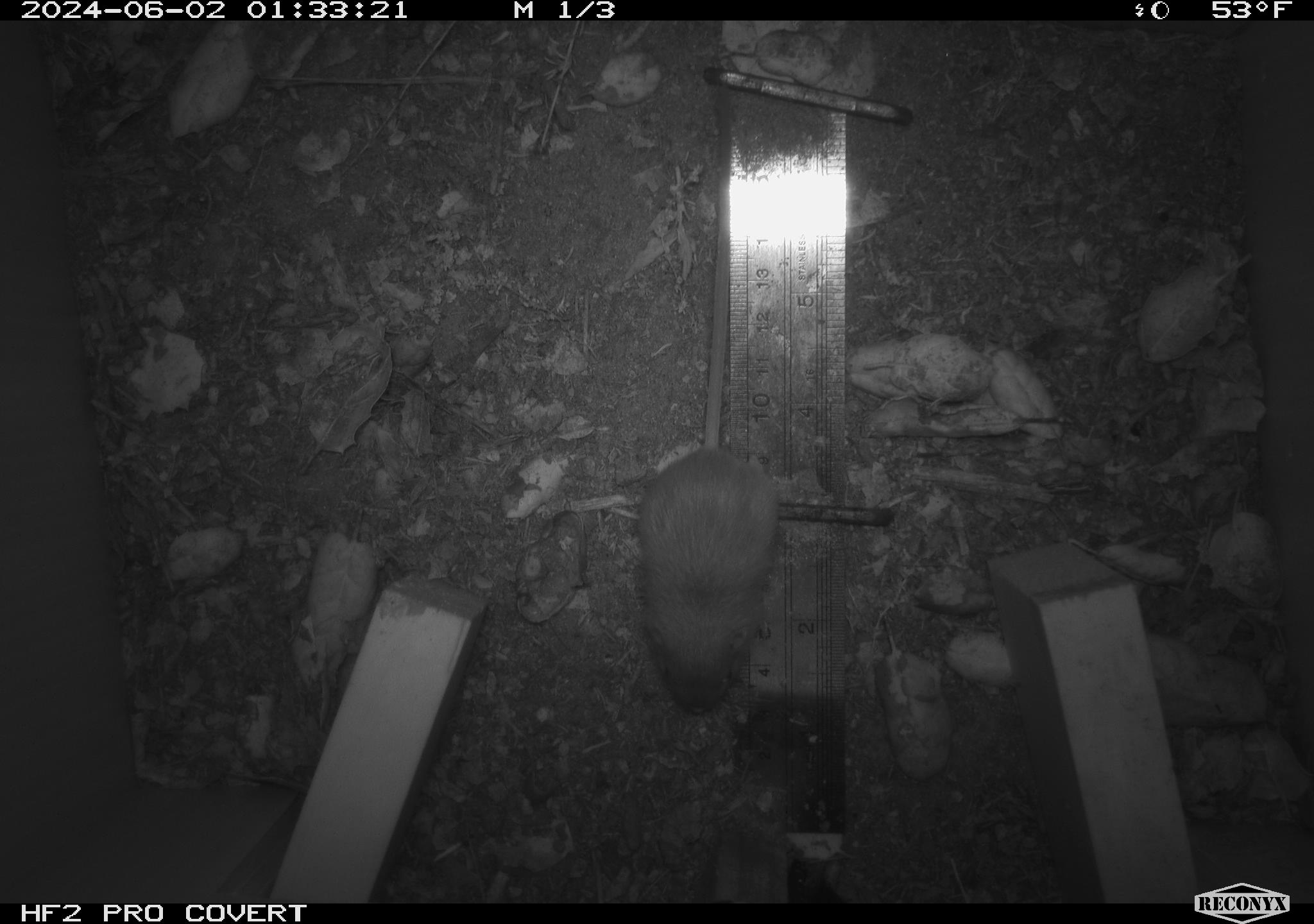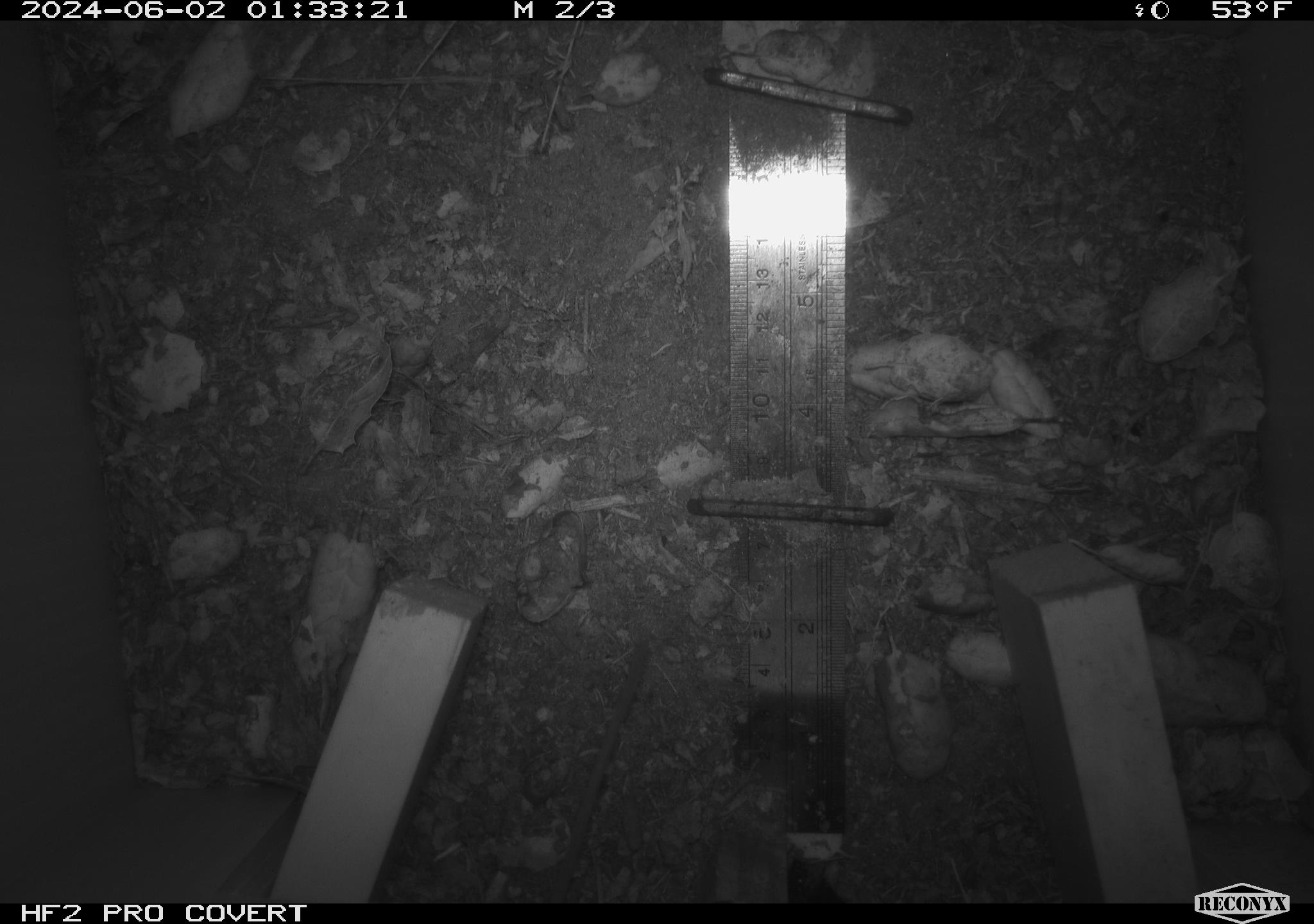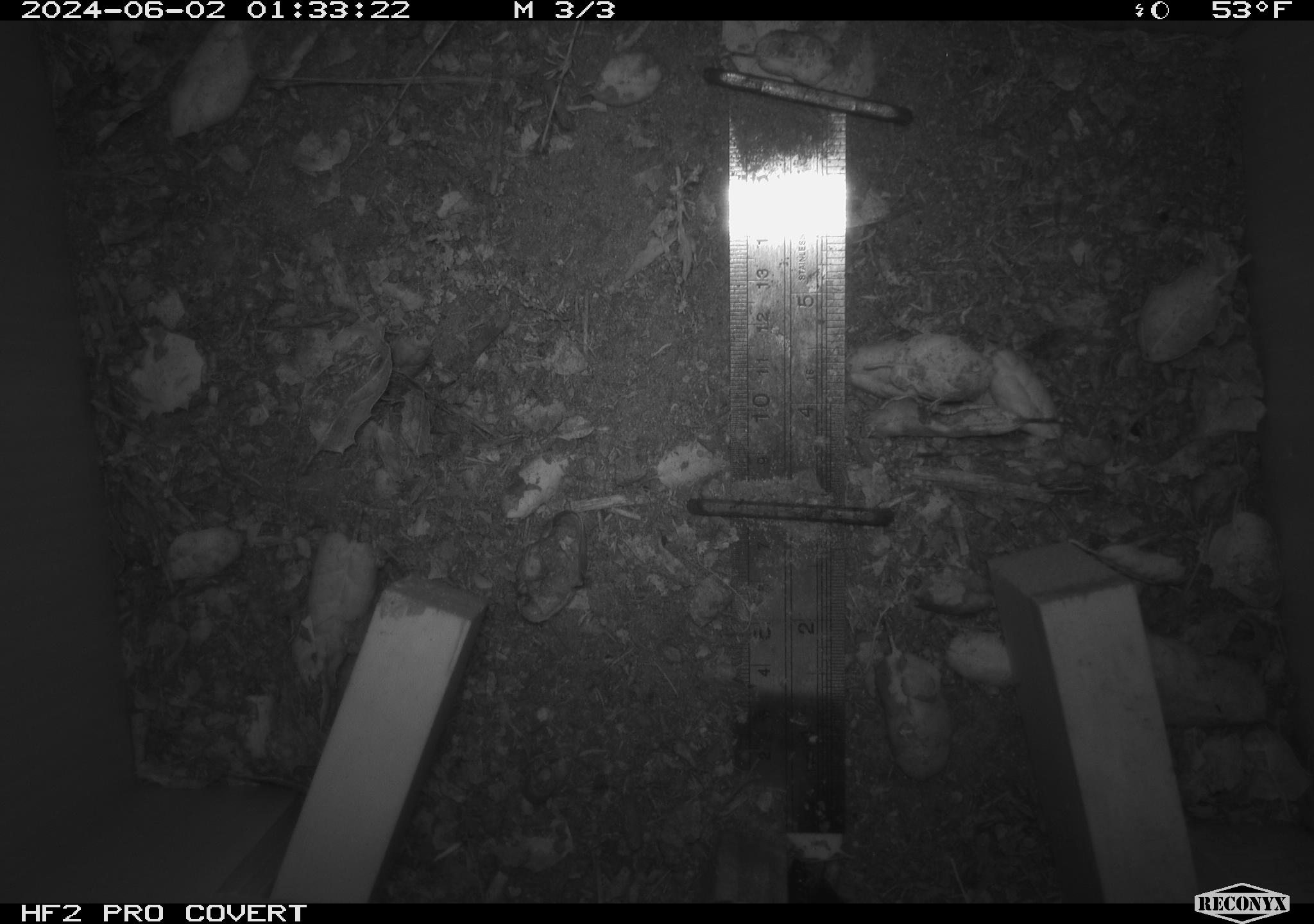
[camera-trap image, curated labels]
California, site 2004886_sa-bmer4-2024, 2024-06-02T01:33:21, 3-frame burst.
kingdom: Animalia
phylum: Chordata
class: Mammalia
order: Rodentia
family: Heteromyidae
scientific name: Heteromyidae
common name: kangaroo rats and pocket mice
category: heteromyidae family